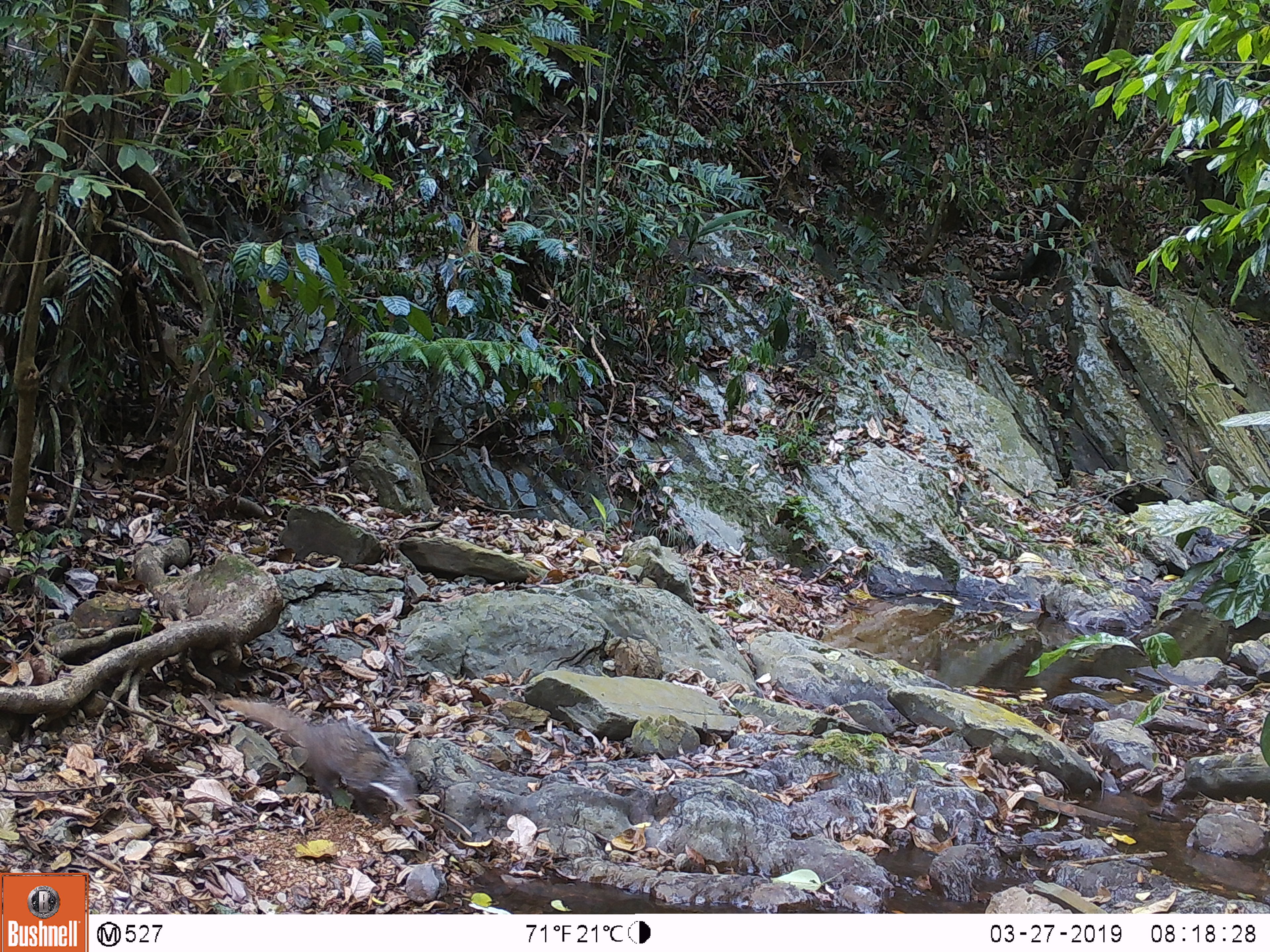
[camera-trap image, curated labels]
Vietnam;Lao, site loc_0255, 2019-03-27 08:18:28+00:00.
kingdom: Animalia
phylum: Chordata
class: Mammalia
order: Carnivora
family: Herpestidae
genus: Urva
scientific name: Urva urva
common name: crab-eating mongoose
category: crab eating mongoose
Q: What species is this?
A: Crab eating mongoose (crab-eating mongoose) (Urva urva).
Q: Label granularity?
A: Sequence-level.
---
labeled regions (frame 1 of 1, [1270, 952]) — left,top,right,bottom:
crab eating mongoose: 219,697,418,820